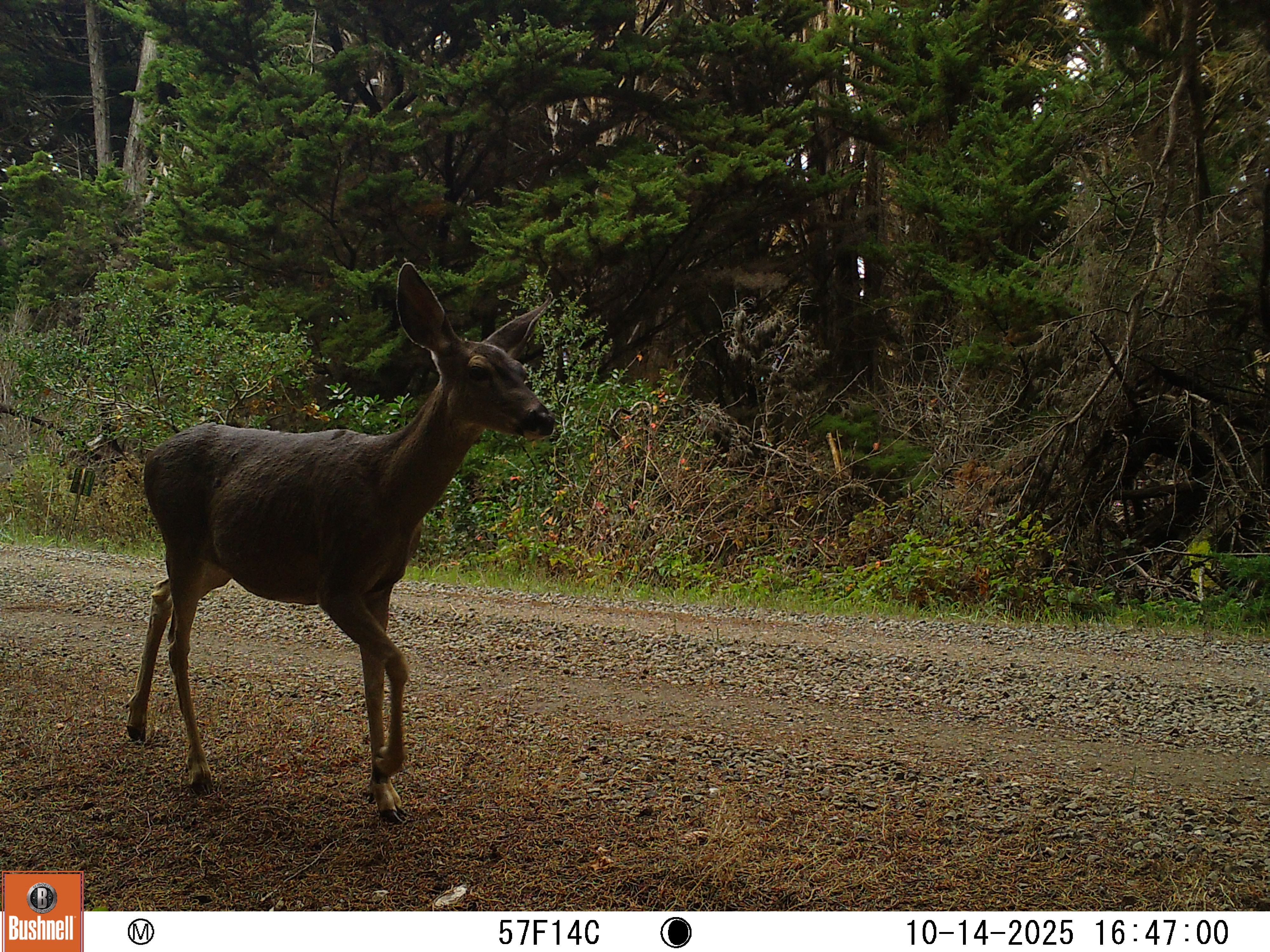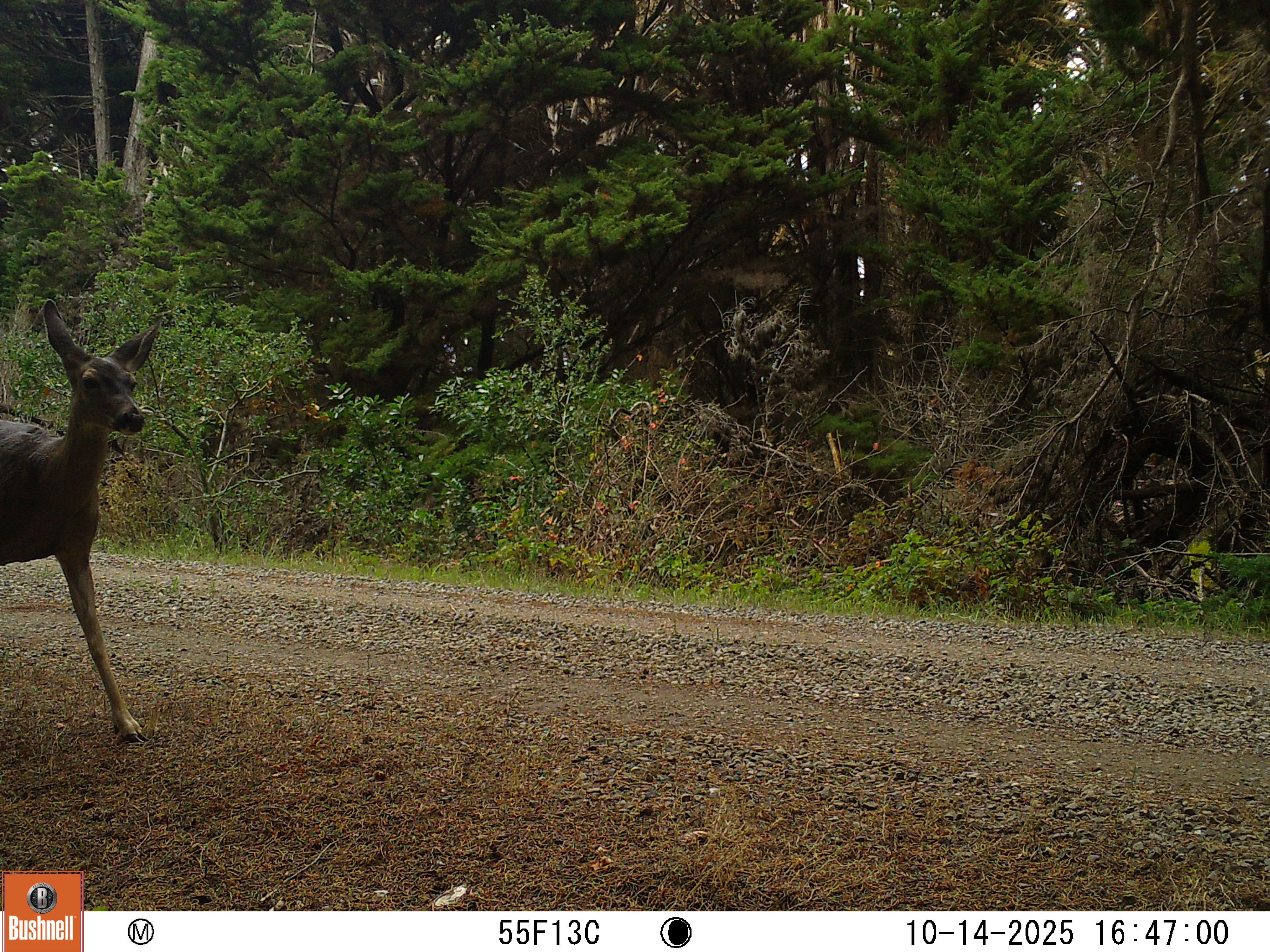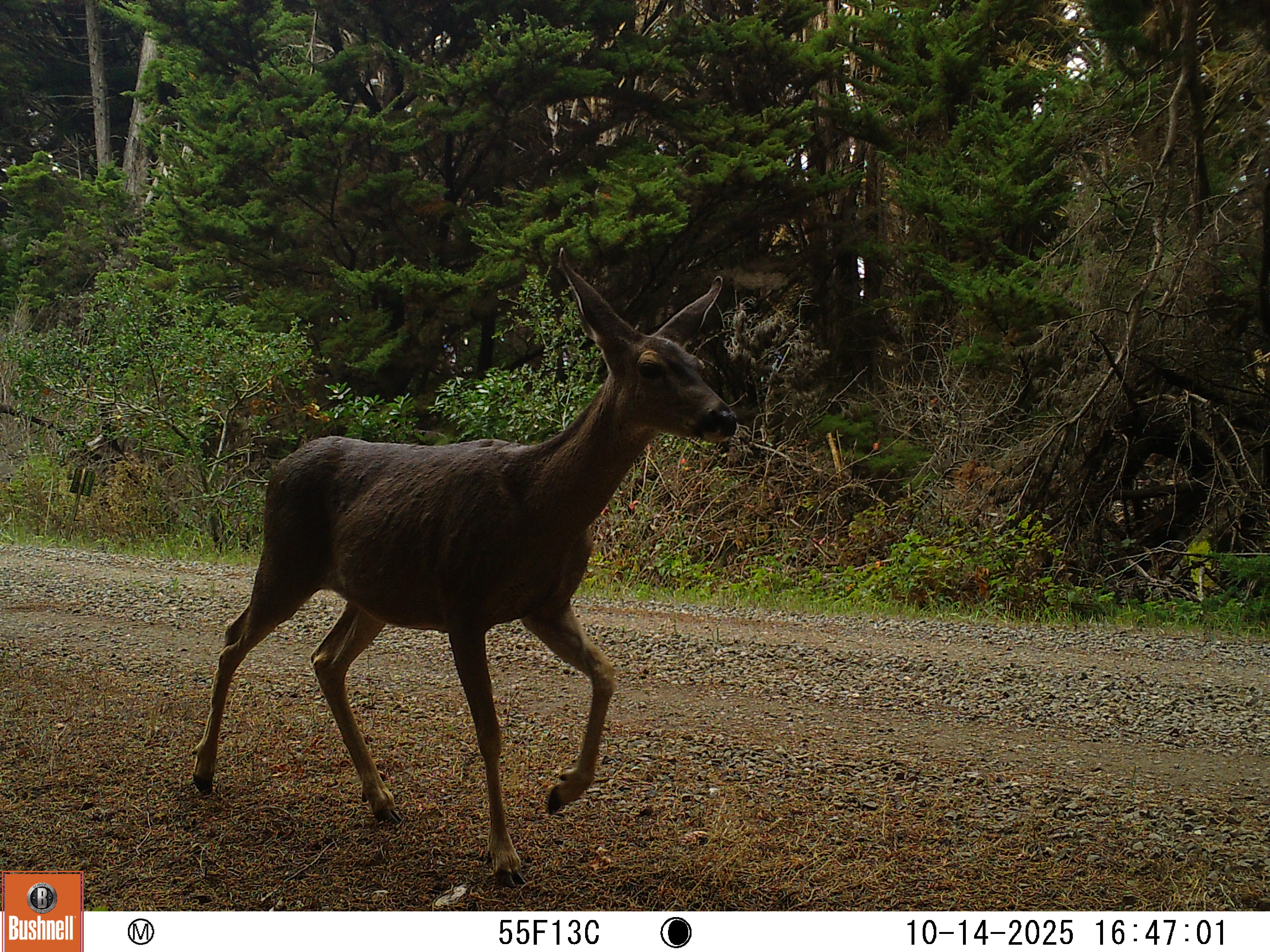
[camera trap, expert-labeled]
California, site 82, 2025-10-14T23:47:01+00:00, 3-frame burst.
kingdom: Animalia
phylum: Chordata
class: Mammalia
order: Artiodactyla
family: Cervidae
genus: Odocoileus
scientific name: Odocoileus hemionus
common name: mule deer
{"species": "mule deer (Odocoileus hemionus)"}